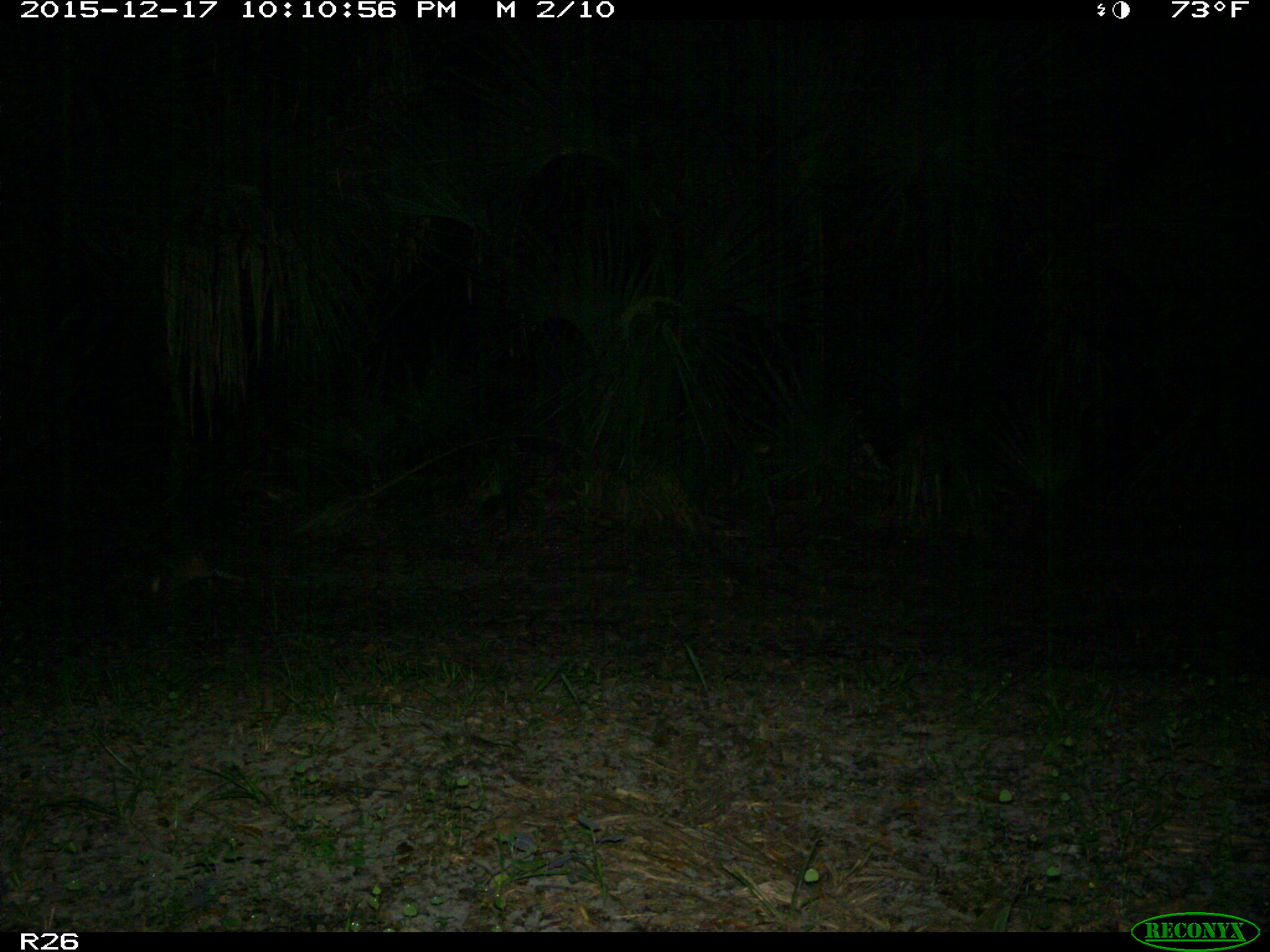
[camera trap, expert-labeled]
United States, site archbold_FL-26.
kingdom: Animalia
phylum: Chordata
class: Mammalia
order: Cingulata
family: Dasypodidae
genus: Dasypus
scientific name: Dasypus novemcinctus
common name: nine-banded armadillo